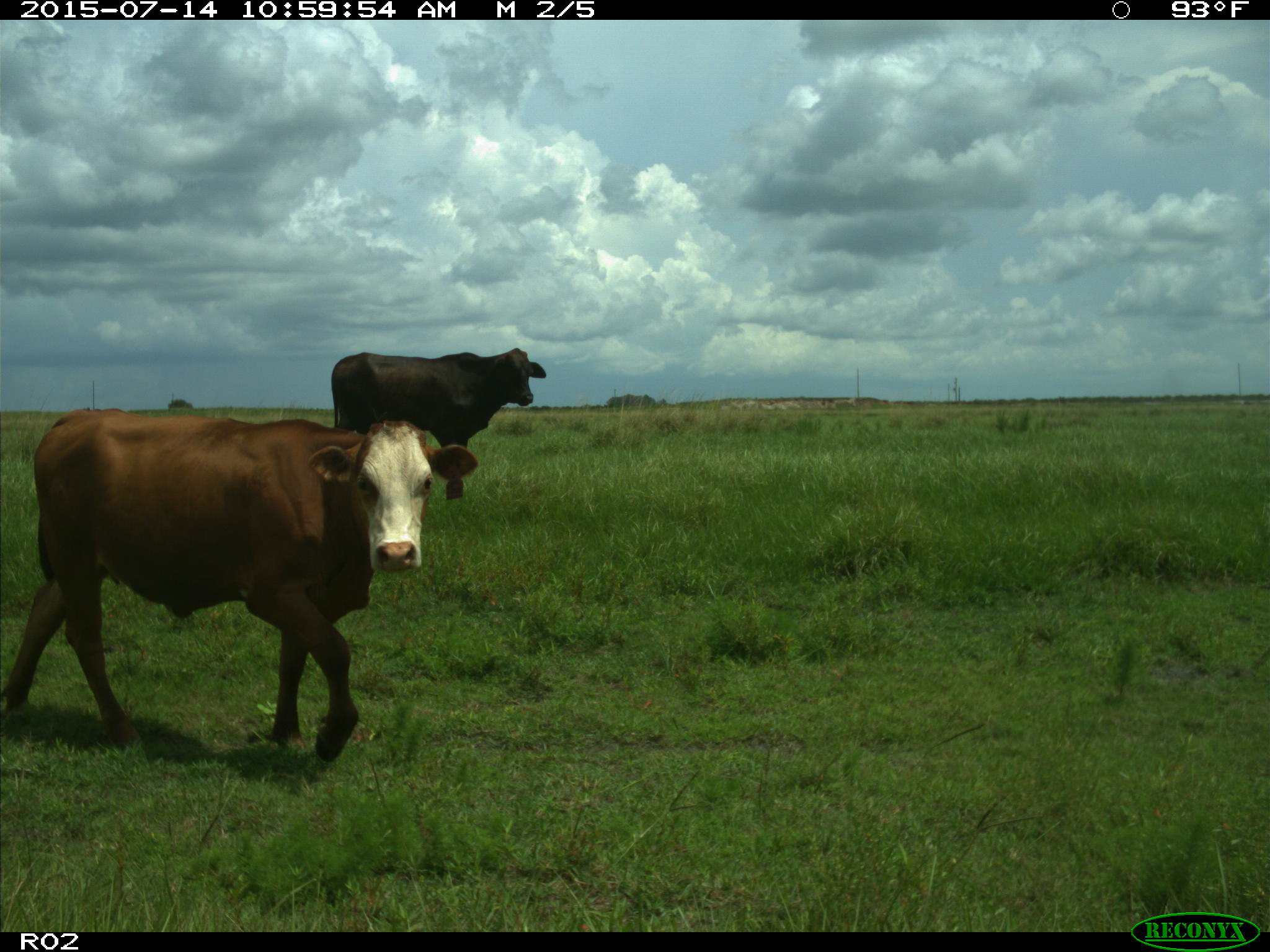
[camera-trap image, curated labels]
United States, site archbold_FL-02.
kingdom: Animalia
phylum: Chordata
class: Mammalia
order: Artiodactyla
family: Bovidae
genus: Bos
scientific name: Bos taurus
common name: domestic cow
Bos taurus (domestic cow).